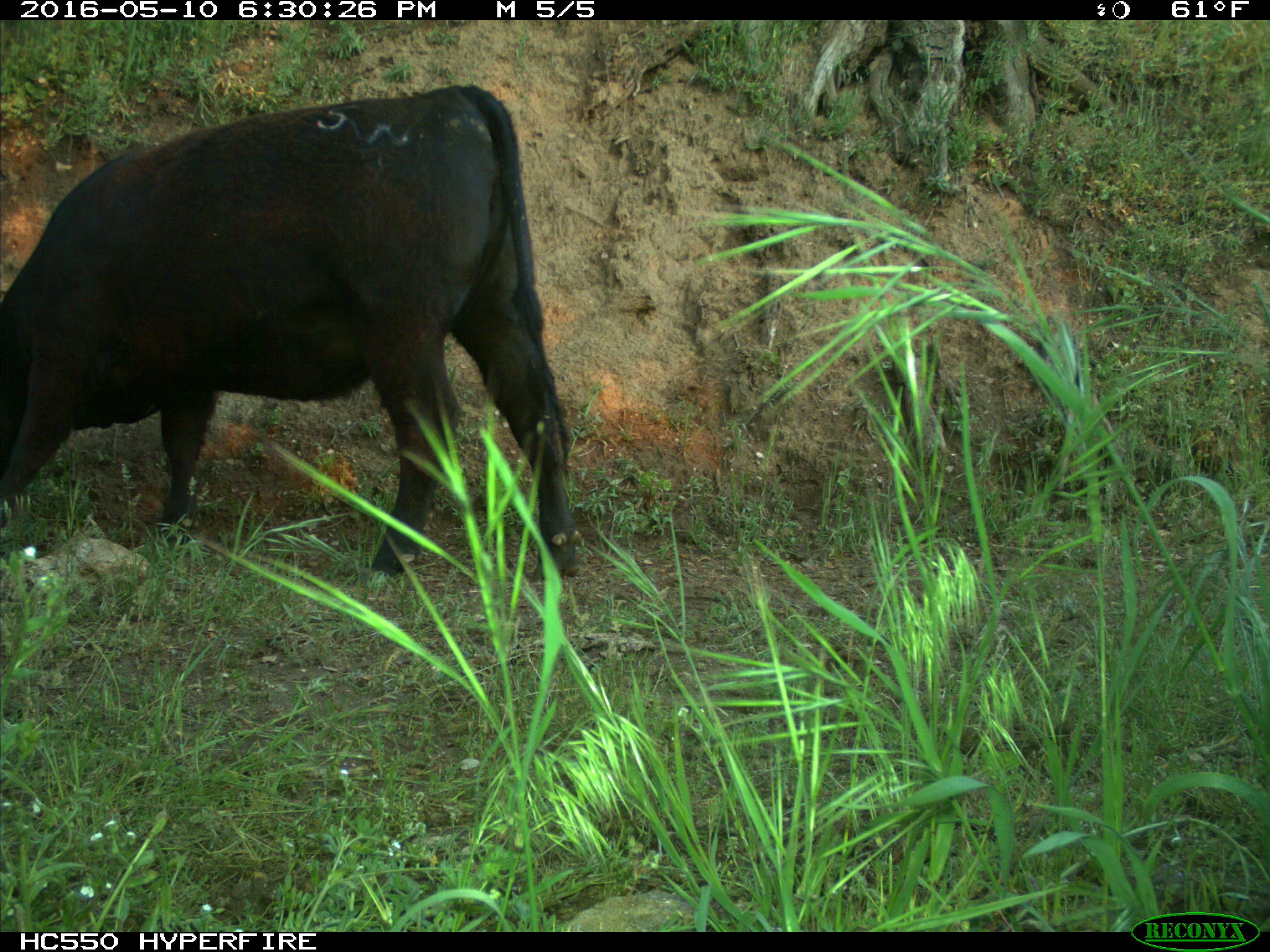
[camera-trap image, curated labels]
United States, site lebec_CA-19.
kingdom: Animalia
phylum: Chordata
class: Mammalia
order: Artiodactyla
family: Bovidae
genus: Bos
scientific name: Bos taurus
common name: domestic cow